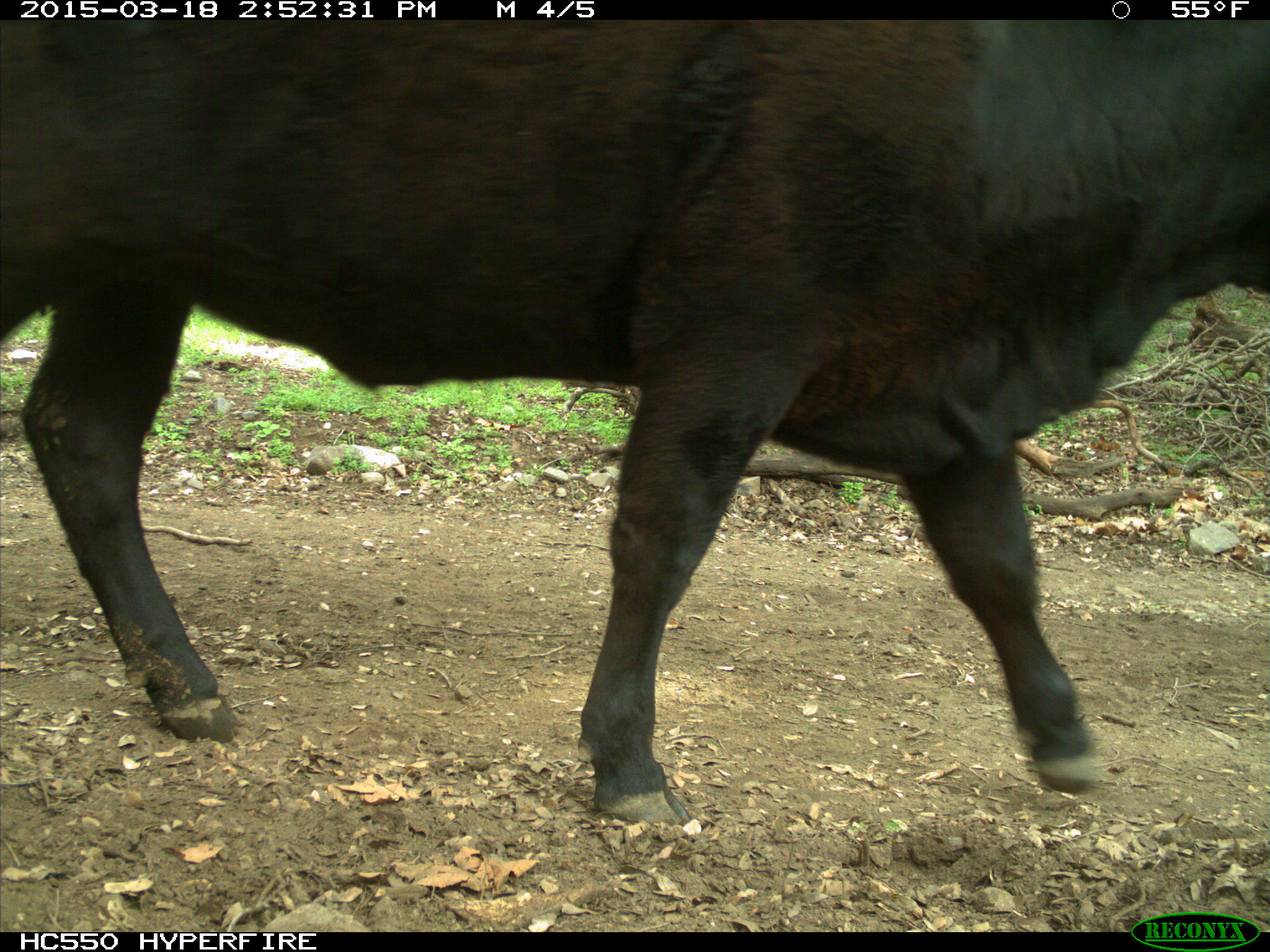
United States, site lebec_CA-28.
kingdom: Animalia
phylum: Chordata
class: Mammalia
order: Artiodactyla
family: Bovidae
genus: Bos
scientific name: Bos taurus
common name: domestic cow